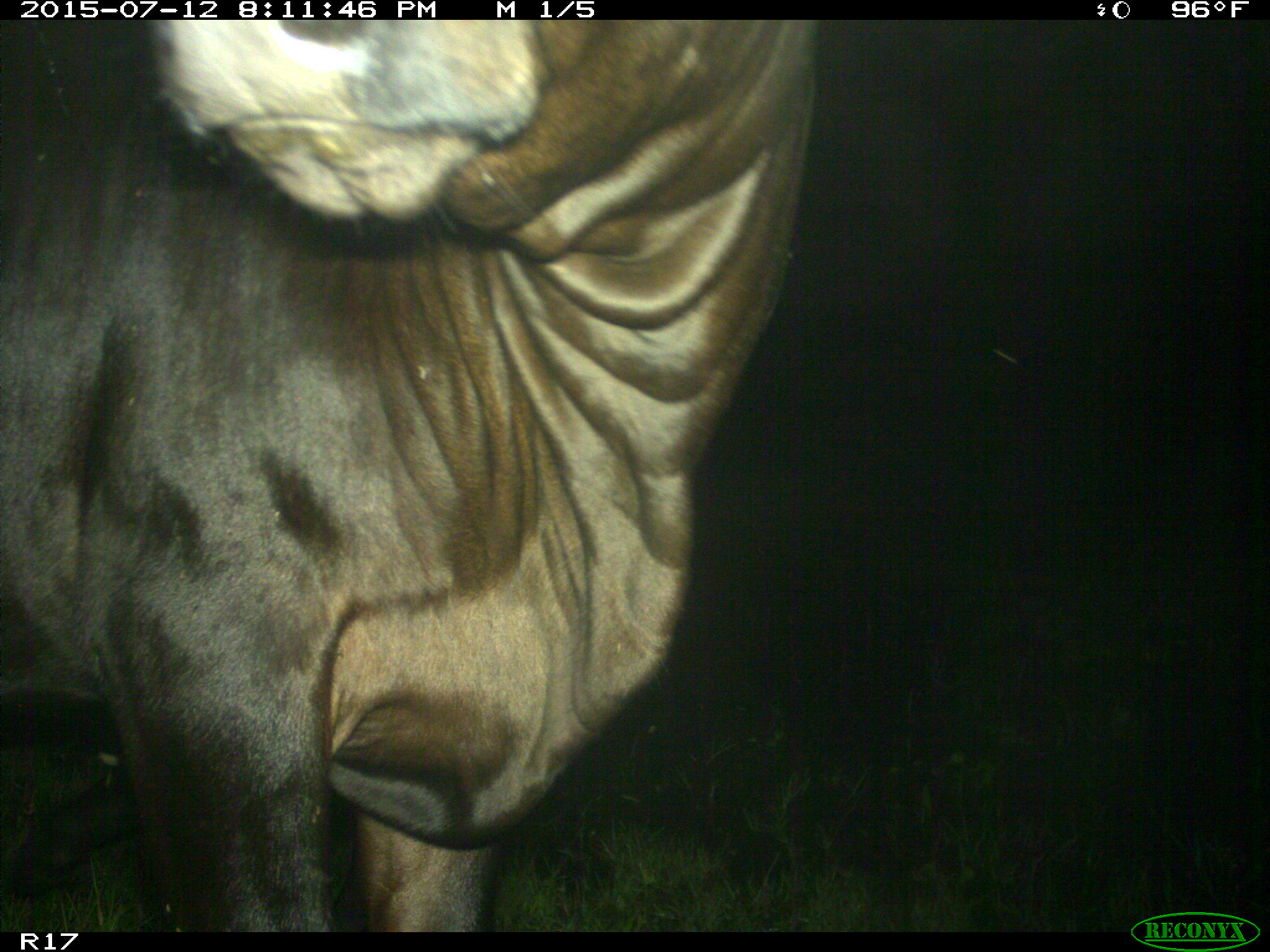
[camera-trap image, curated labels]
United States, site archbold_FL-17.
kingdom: Animalia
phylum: Chordata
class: Mammalia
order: Artiodactyla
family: Bovidae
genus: Bos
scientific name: Bos taurus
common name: domestic cow